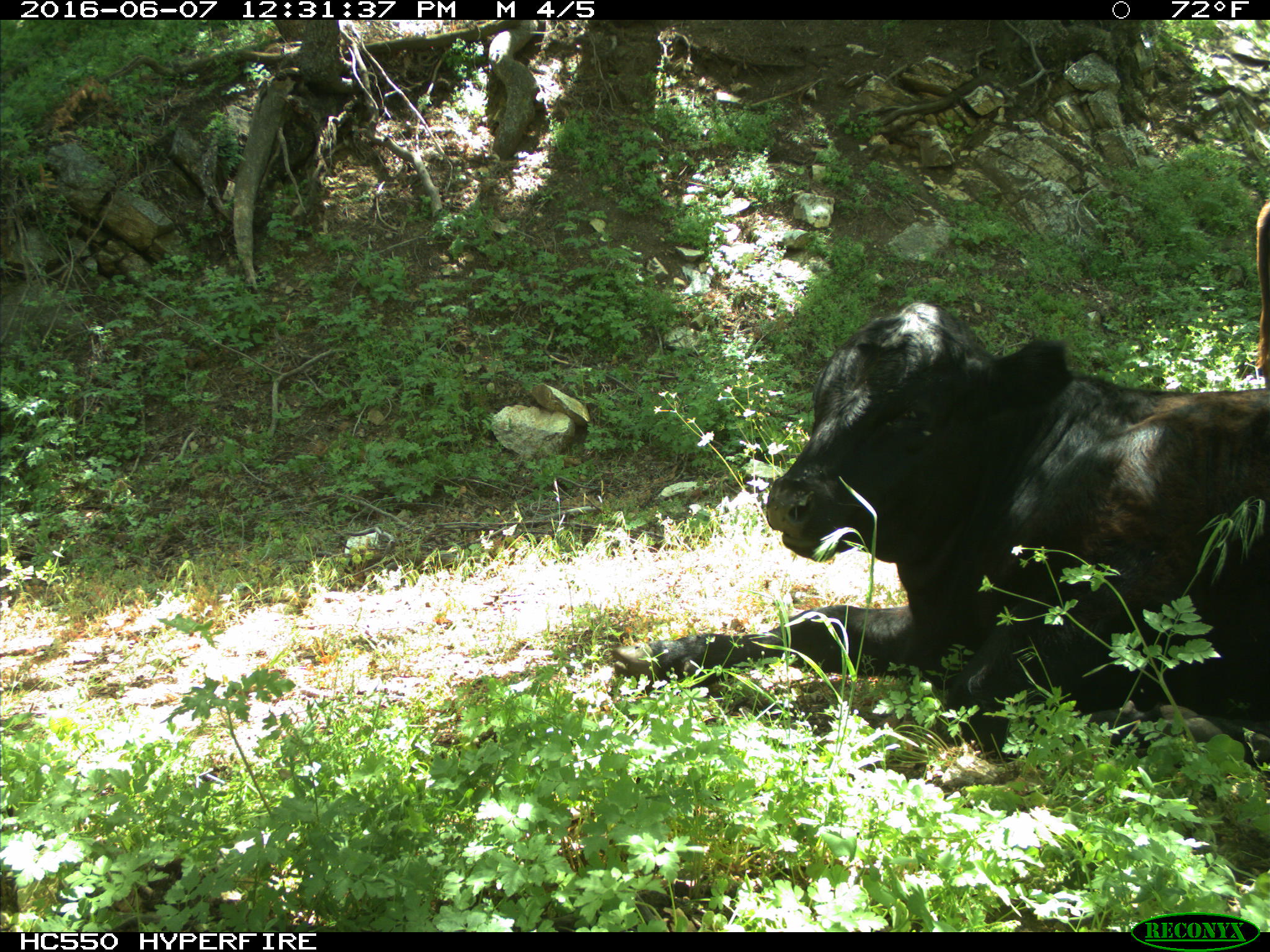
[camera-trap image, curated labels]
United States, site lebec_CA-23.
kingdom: Animalia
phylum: Chordata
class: Mammalia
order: Artiodactyla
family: Bovidae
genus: Bos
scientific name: Bos taurus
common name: domestic cow